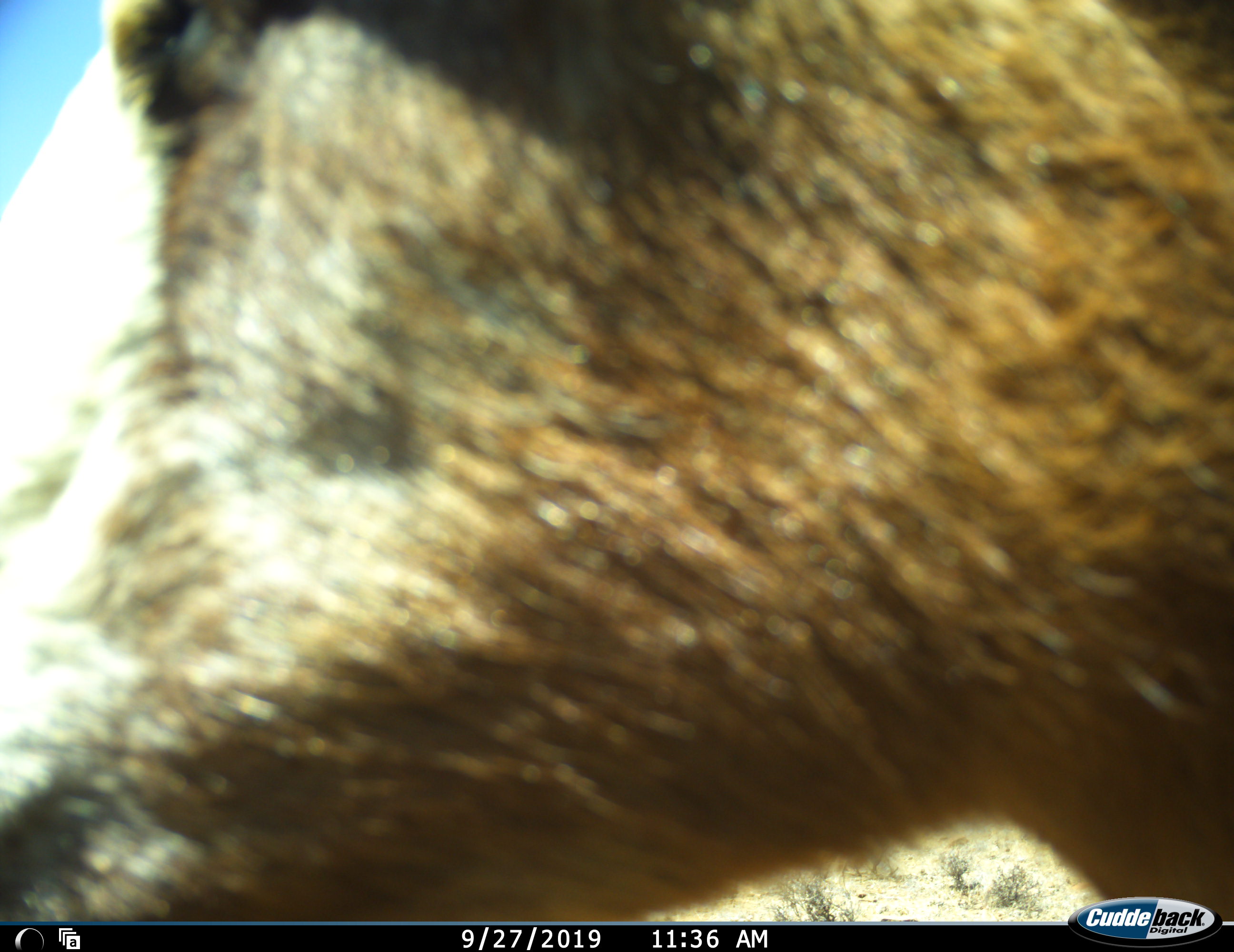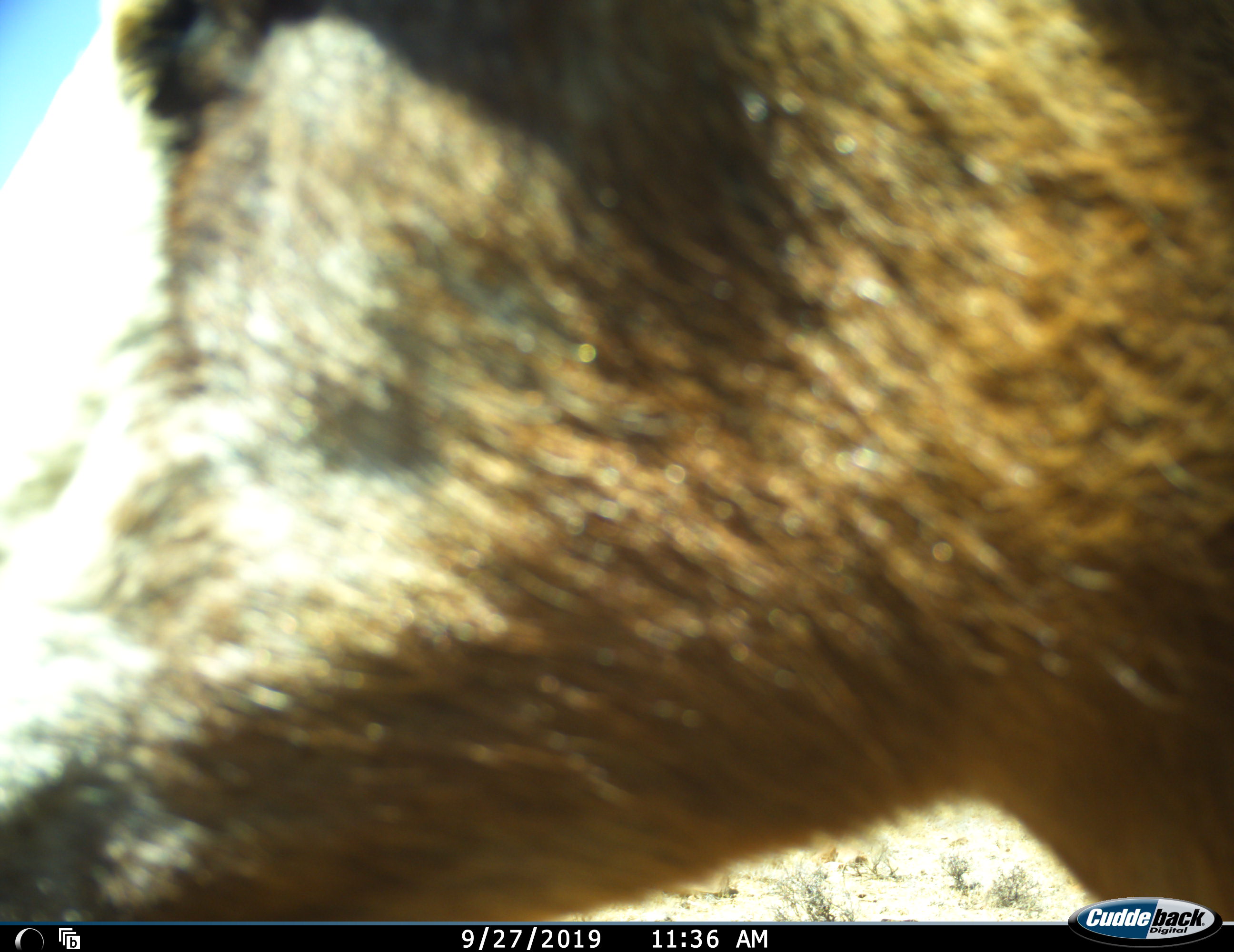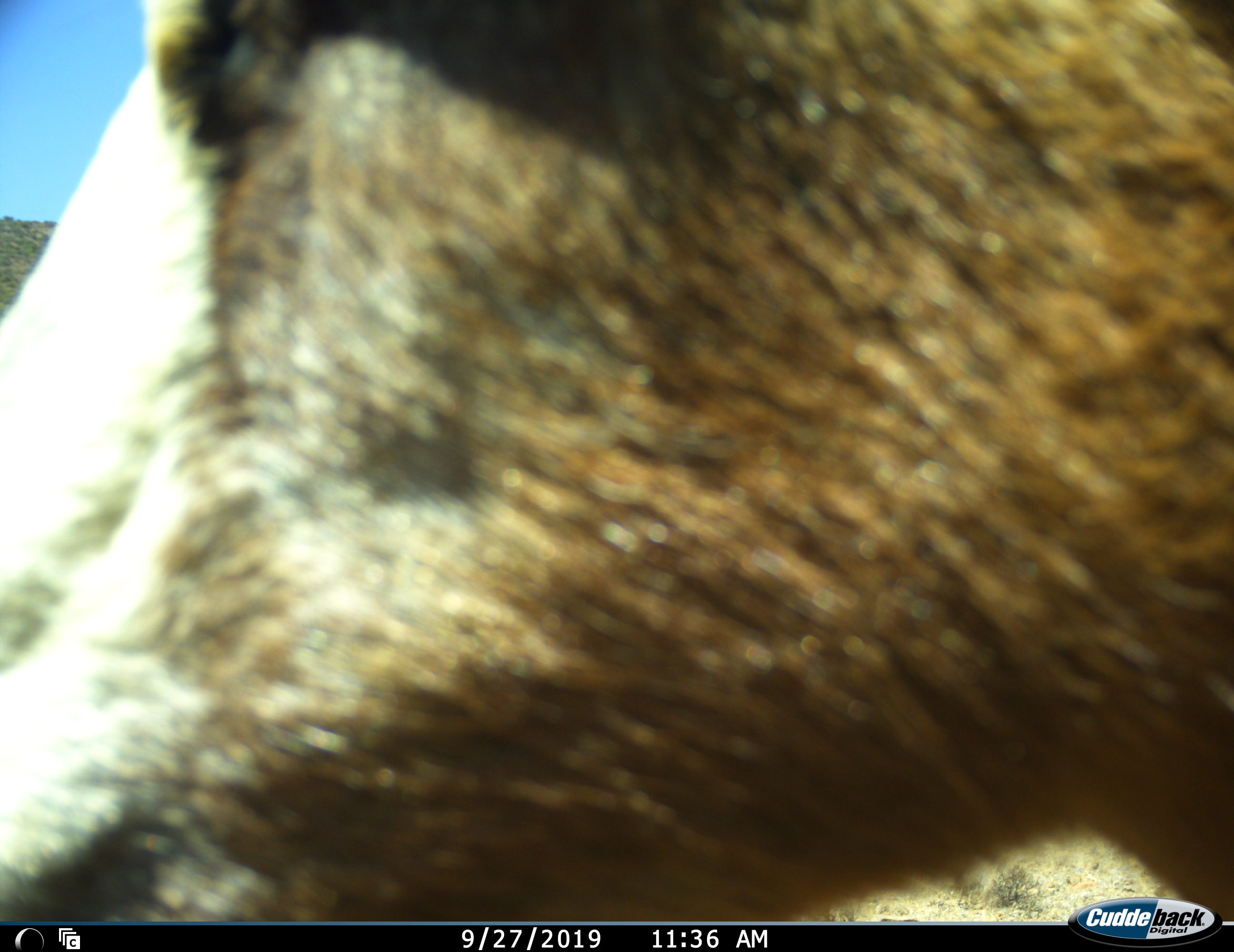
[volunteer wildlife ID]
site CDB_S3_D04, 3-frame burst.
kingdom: Animalia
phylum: Chordata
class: Mammalia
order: Artiodactyla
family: Bovidae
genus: Damaliscus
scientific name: Damaliscus pygargus phillipsi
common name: blesbok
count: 1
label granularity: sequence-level